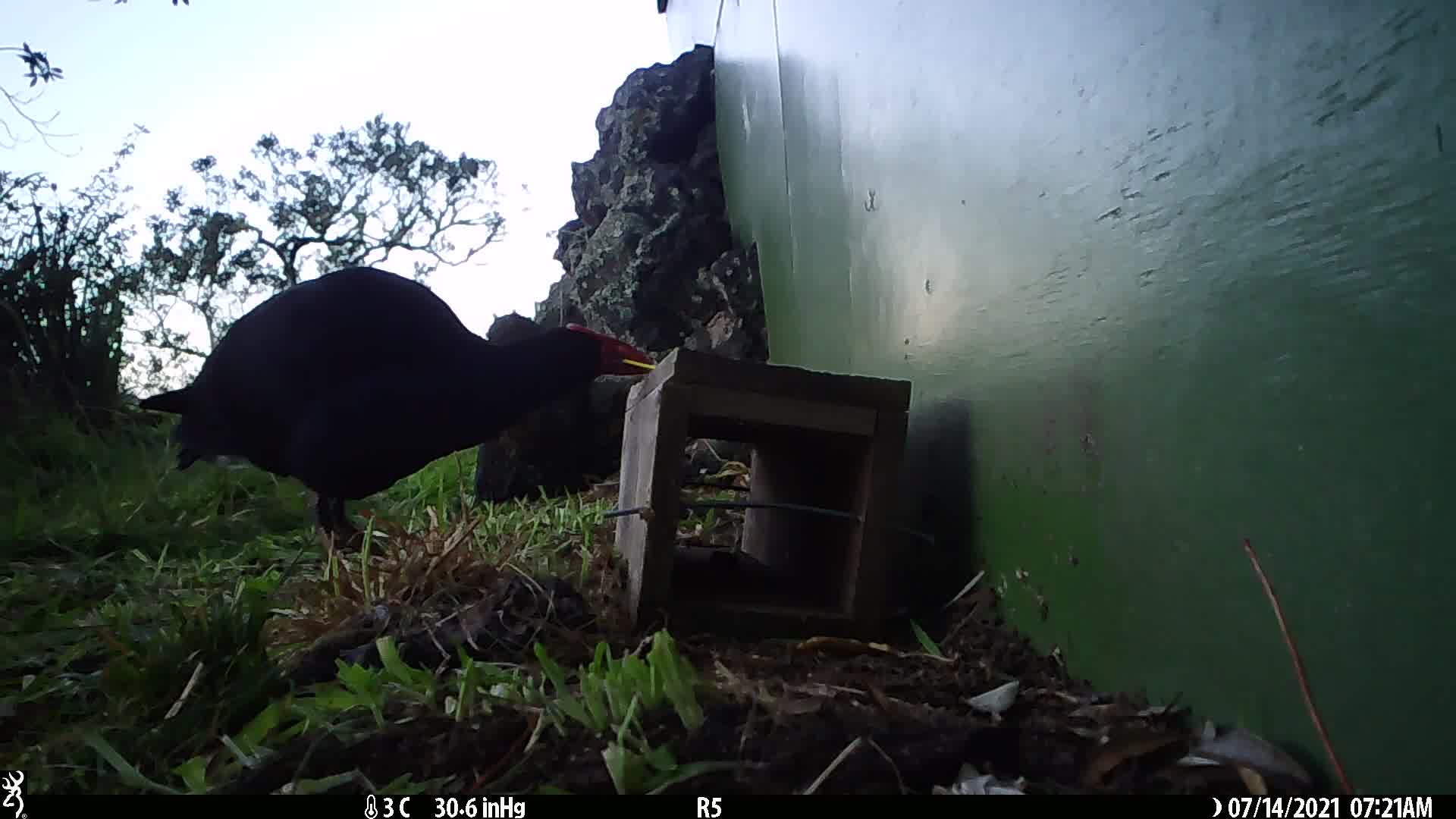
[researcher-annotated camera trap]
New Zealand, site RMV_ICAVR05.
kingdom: Animalia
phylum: Chordata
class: Aves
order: Gruiformes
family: Rallidae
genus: Porphyrio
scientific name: Porphyrio melanotus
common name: australasian swamphen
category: pukeko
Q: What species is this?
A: Pukeko (australasian swamphen) (Porphyrio melanotus).